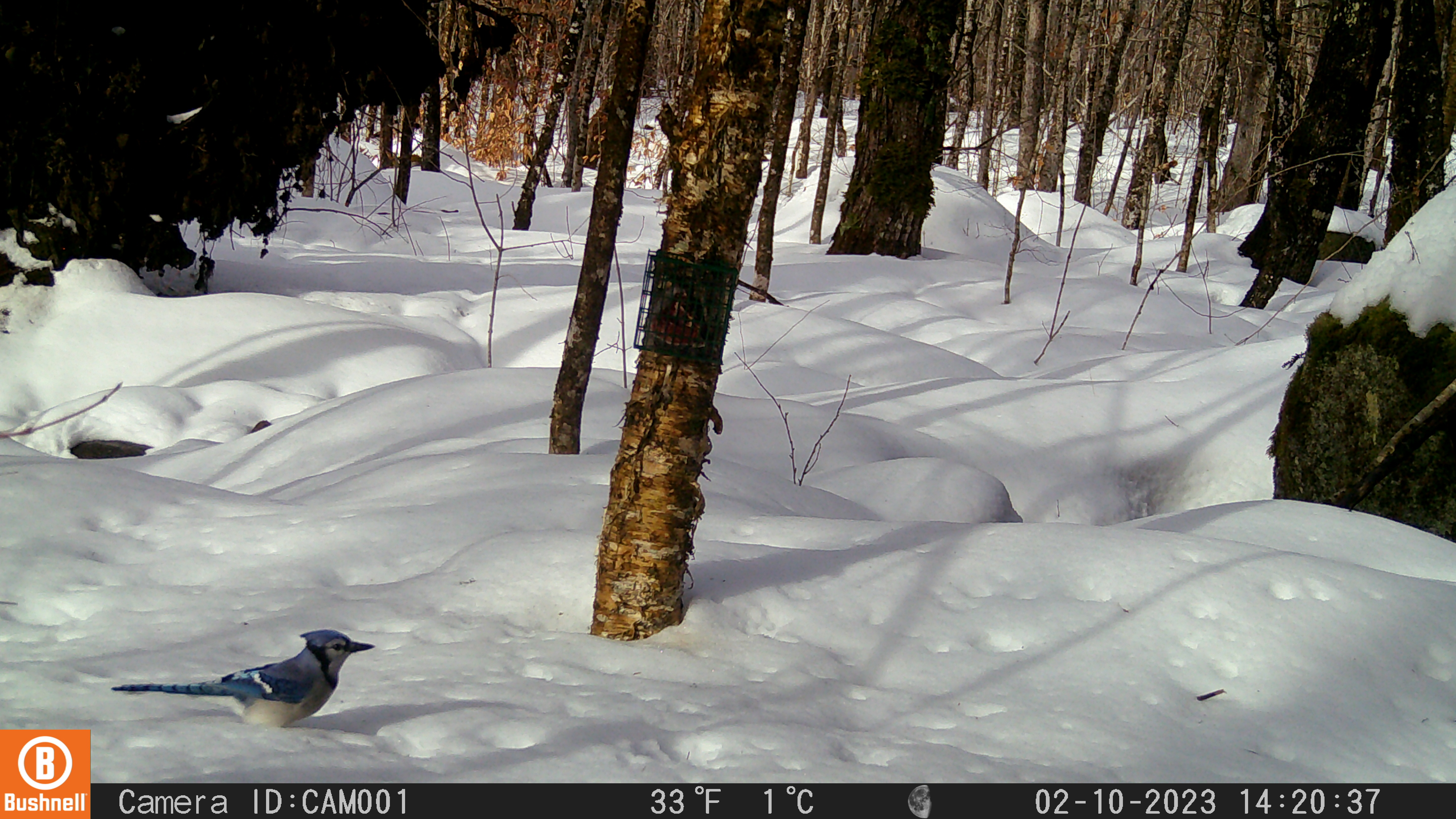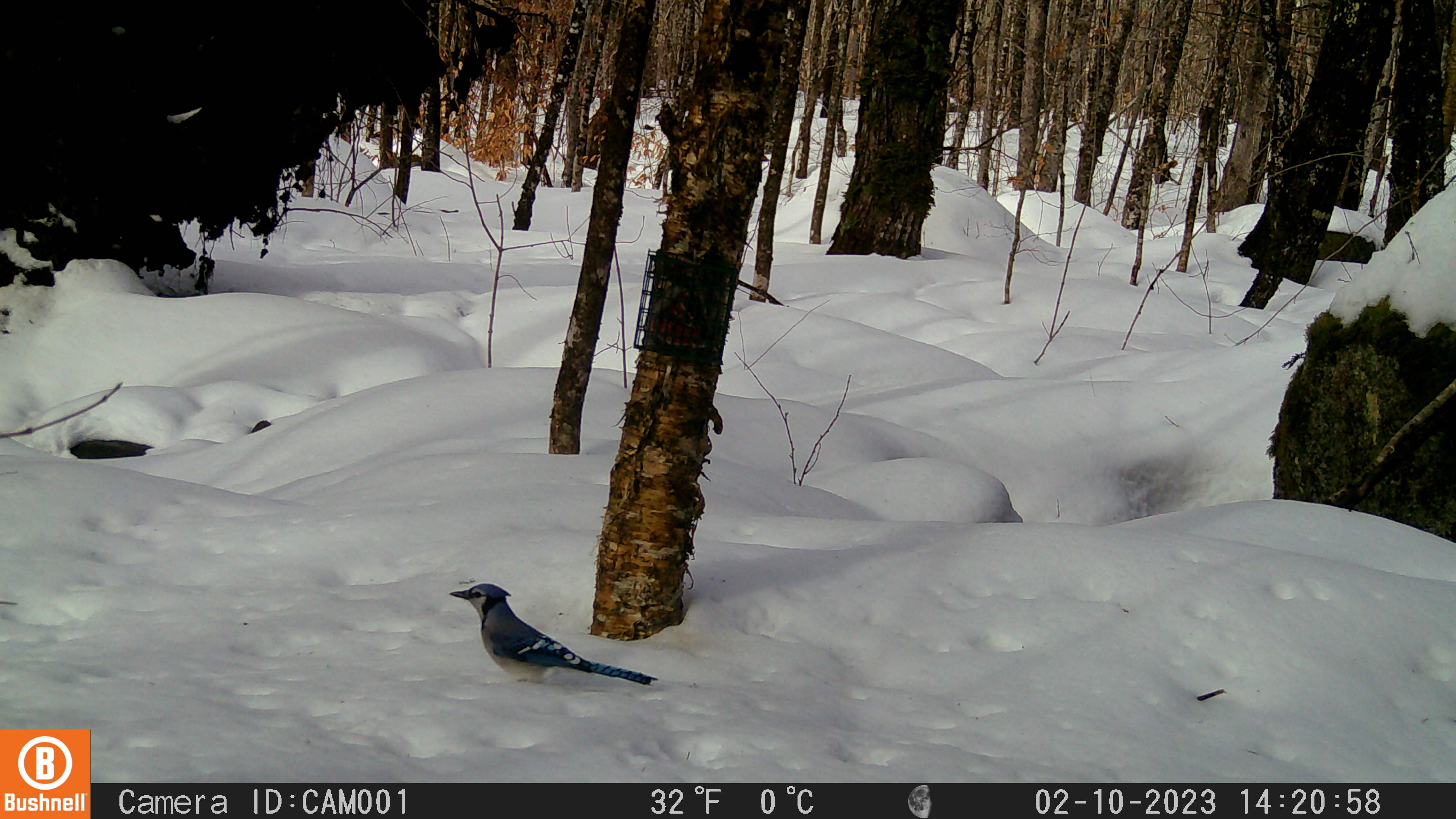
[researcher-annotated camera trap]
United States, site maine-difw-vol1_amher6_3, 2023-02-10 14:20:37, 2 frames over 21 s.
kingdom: Animalia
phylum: Chordata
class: Aves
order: Passeriformes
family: Corvidae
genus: Cyanocitta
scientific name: Cyanocitta cristata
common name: blue jay